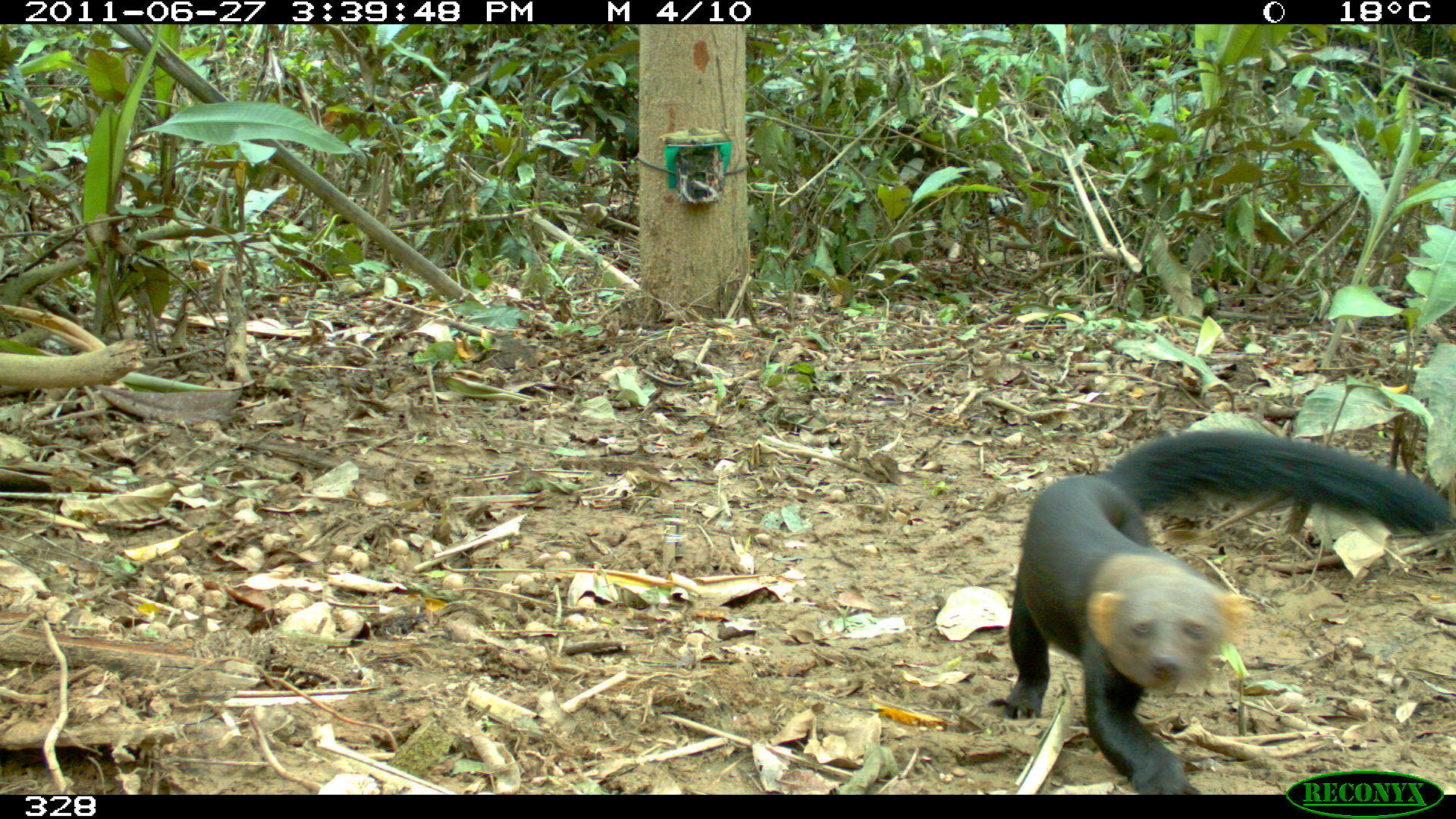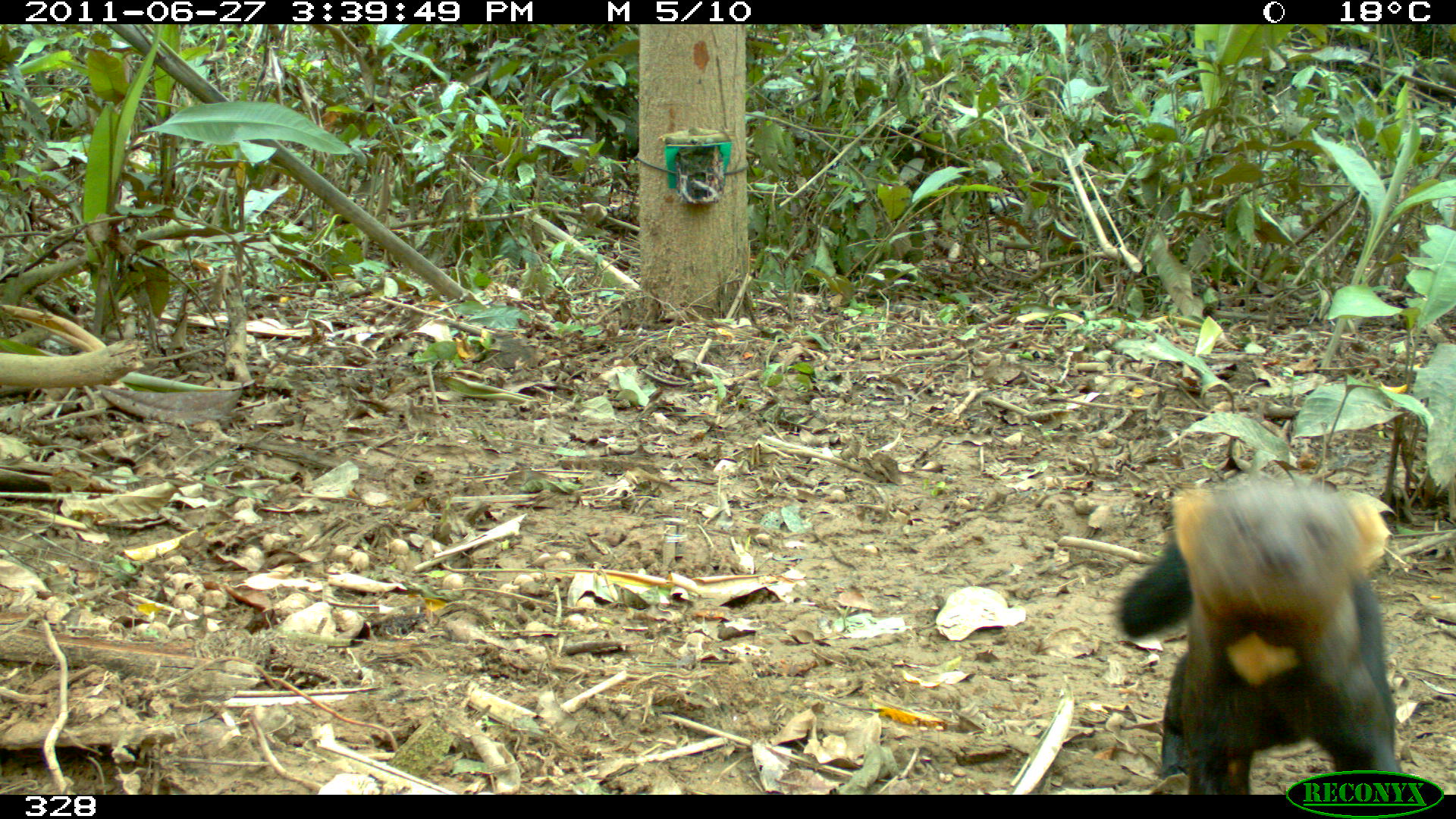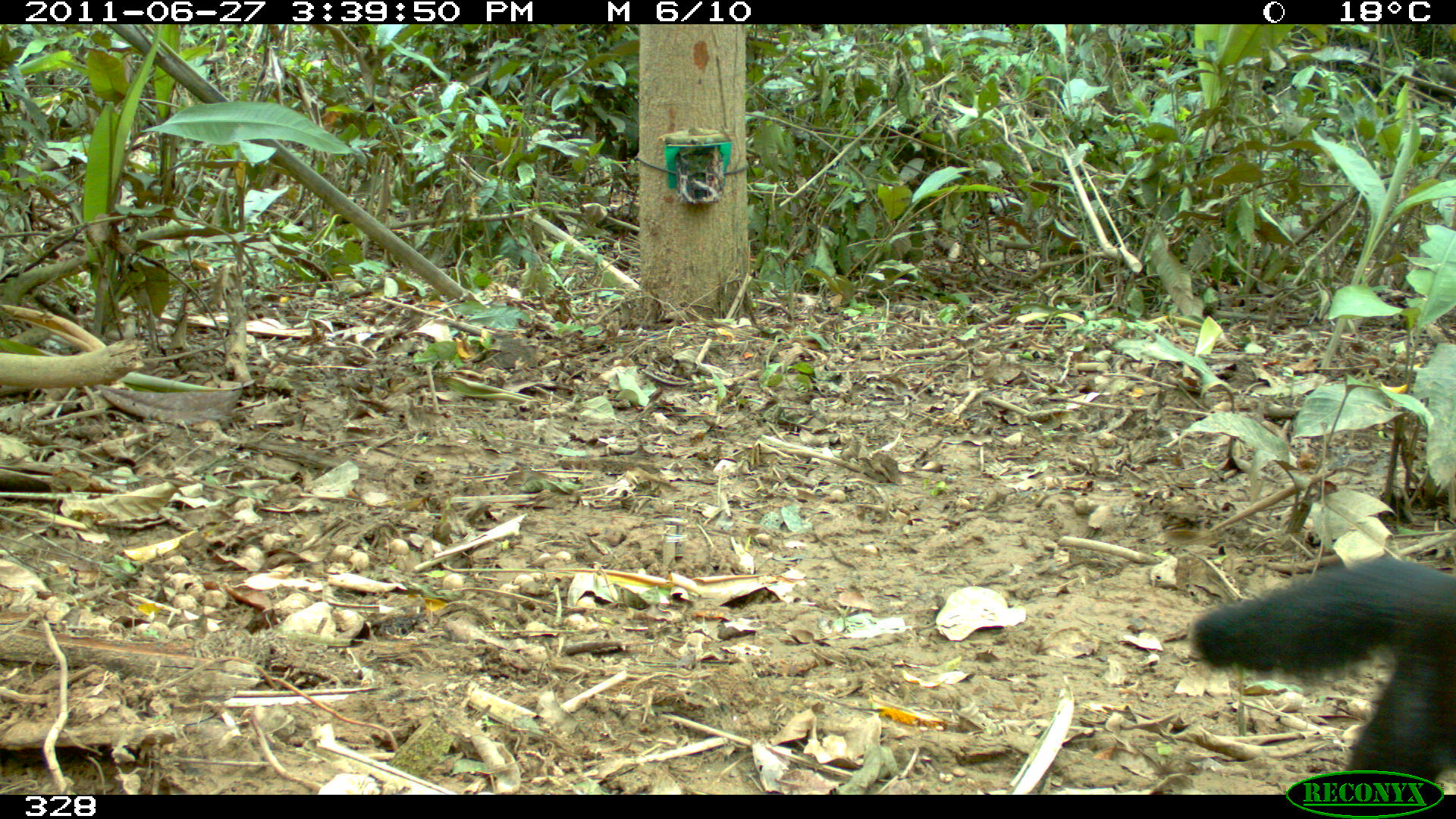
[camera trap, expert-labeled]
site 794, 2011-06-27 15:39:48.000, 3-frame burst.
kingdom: Animalia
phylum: Chordata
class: Mammalia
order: Carnivora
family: Mustelidae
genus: Eira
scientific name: Eira barbara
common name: tayra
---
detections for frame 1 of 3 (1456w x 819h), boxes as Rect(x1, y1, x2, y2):
eira barbara: Rect(1002, 428, 1450, 790)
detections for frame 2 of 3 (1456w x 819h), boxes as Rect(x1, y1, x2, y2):
eira barbara: Rect(1112, 472, 1393, 795)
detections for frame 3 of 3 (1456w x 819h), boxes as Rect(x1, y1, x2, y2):
eira barbara: Rect(1192, 558, 1456, 787)